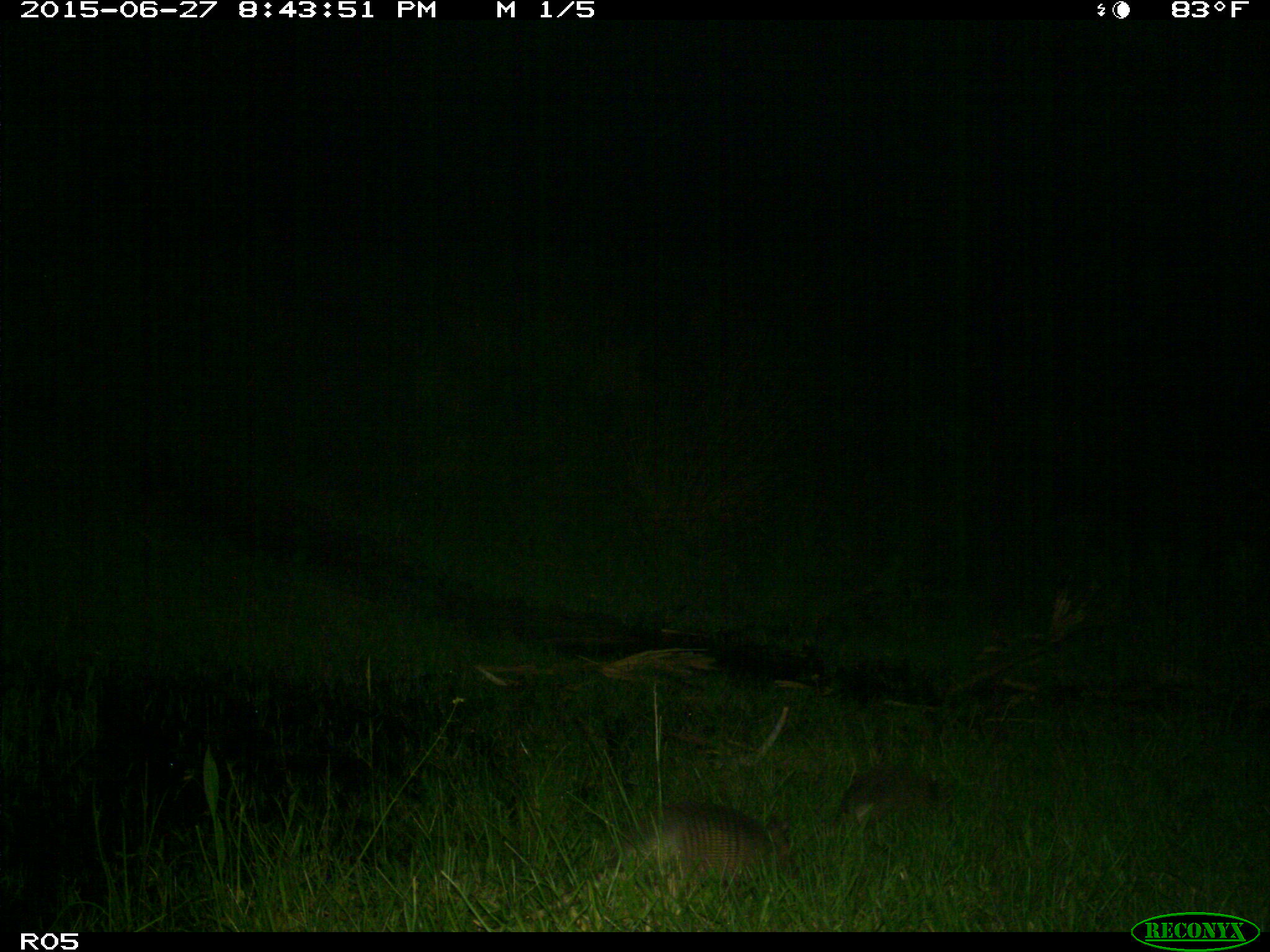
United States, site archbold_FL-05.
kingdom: Animalia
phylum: Chordata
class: Mammalia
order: Cingulata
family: Dasypodidae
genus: Dasypus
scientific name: Dasypus novemcinctus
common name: nine-banded armadillo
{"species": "Dasypus novemcinctus (nine-banded armadillo)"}